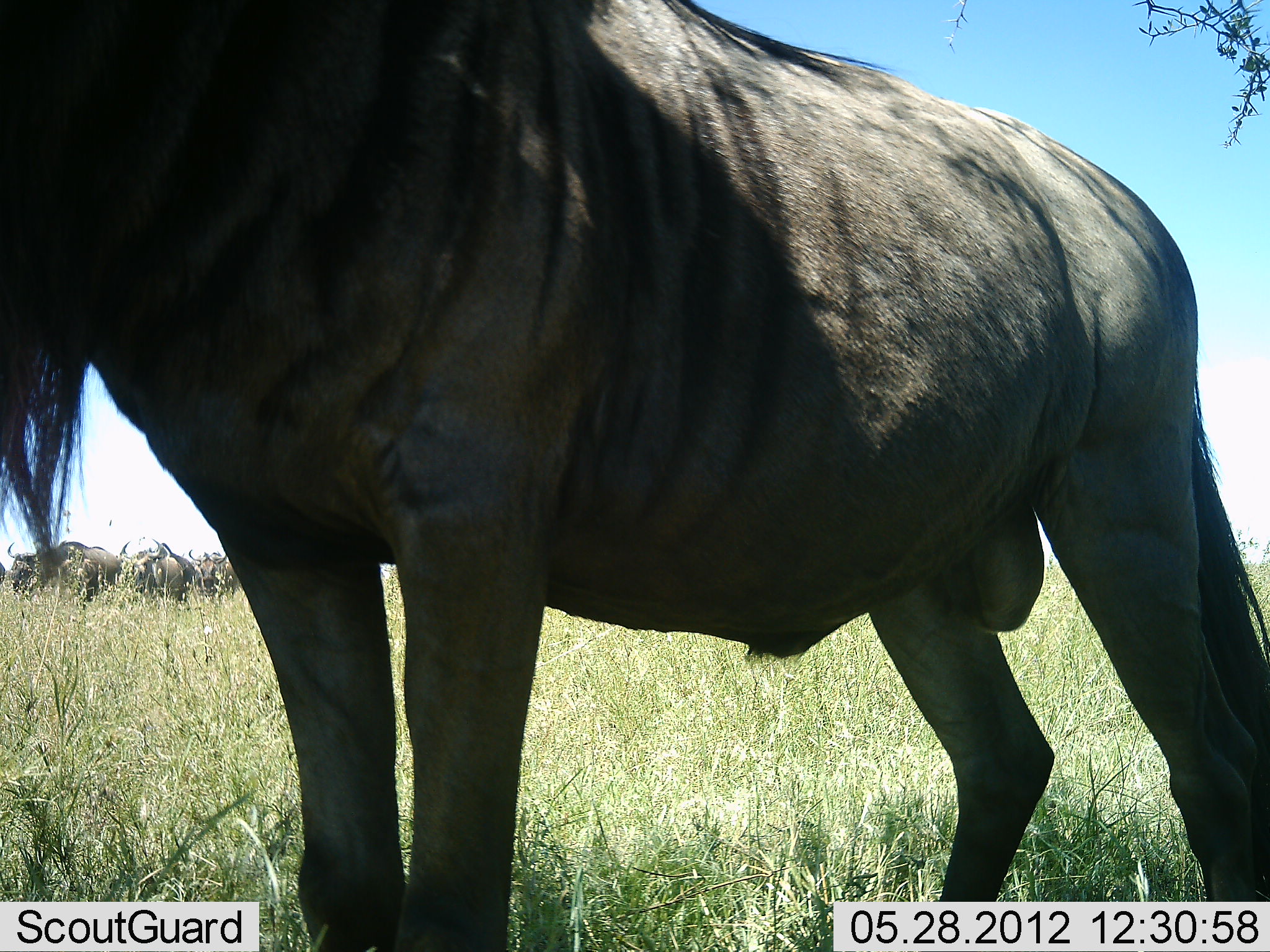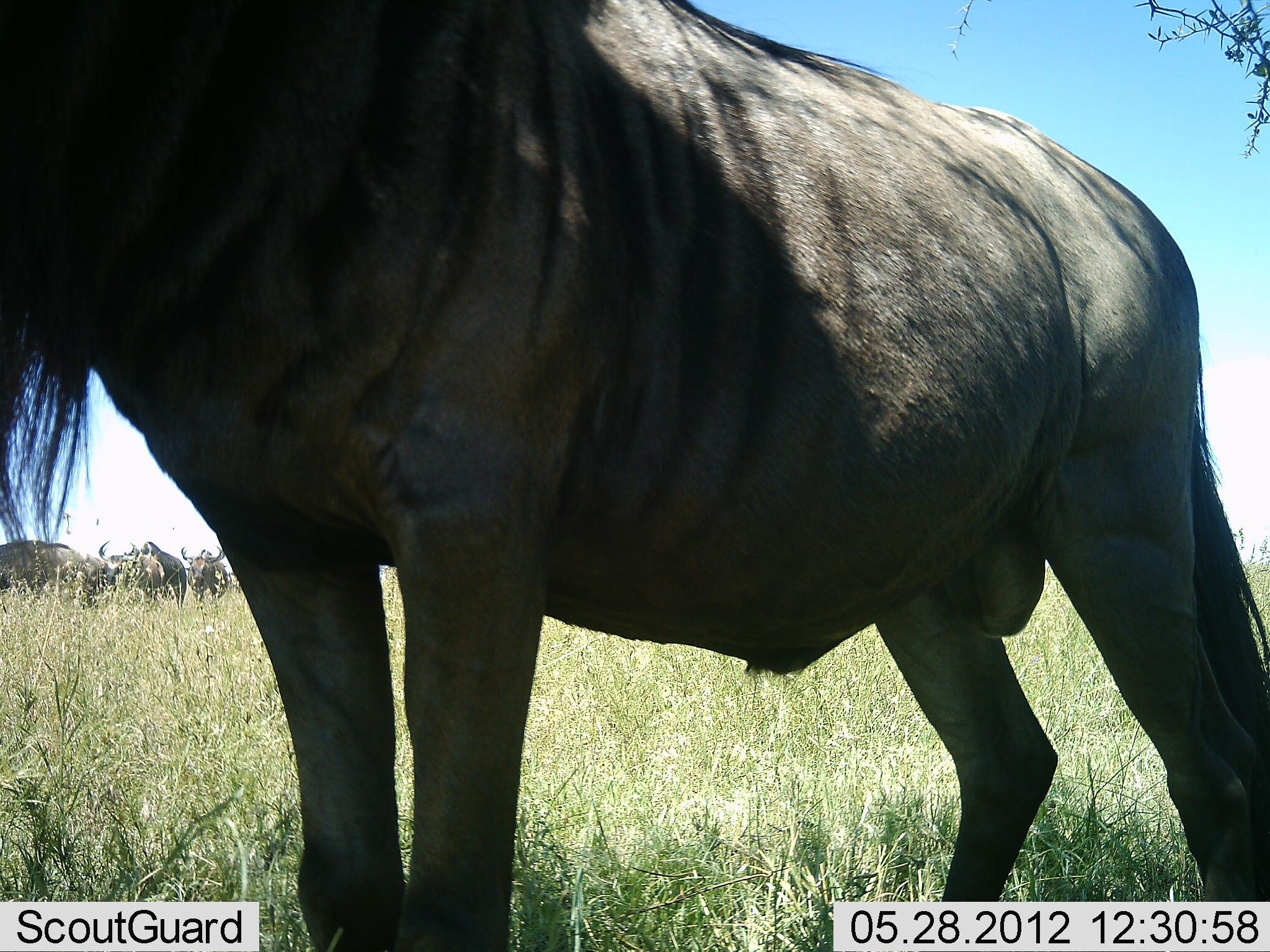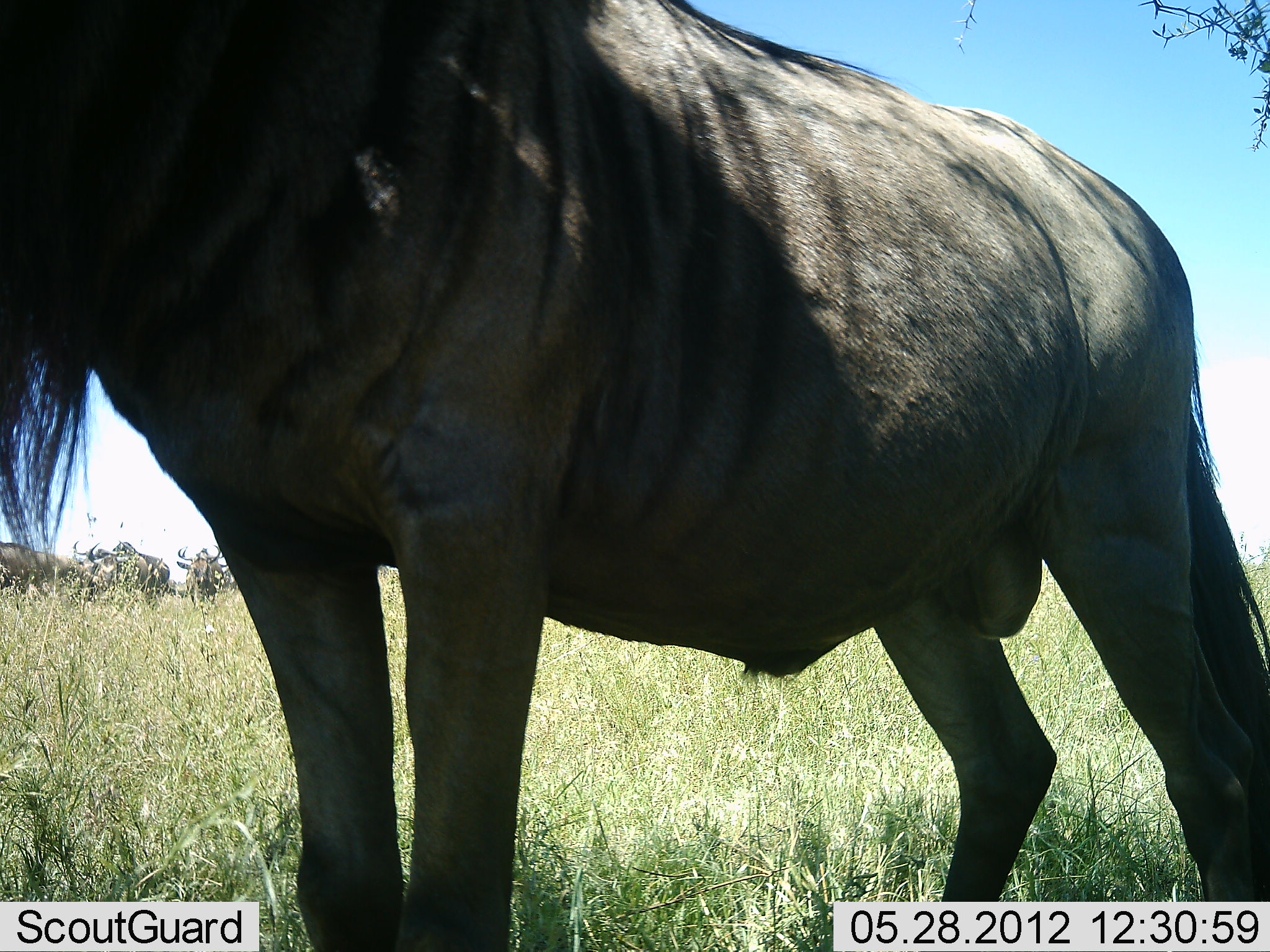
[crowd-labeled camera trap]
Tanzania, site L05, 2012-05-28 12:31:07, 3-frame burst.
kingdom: Animalia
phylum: Chordata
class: Mammalia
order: Artiodactyla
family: Bovidae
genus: Connochaetes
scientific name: Connochaetes taurinus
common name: blue wildebeest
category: wildebeest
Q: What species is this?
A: Wildebeest (blue wildebeest) (Connochaetes taurinus).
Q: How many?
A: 4.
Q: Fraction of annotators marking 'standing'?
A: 100%.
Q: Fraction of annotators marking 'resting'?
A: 0%.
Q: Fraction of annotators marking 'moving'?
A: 30%.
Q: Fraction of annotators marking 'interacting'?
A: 0%.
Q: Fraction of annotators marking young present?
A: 0%.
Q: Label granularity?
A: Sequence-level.